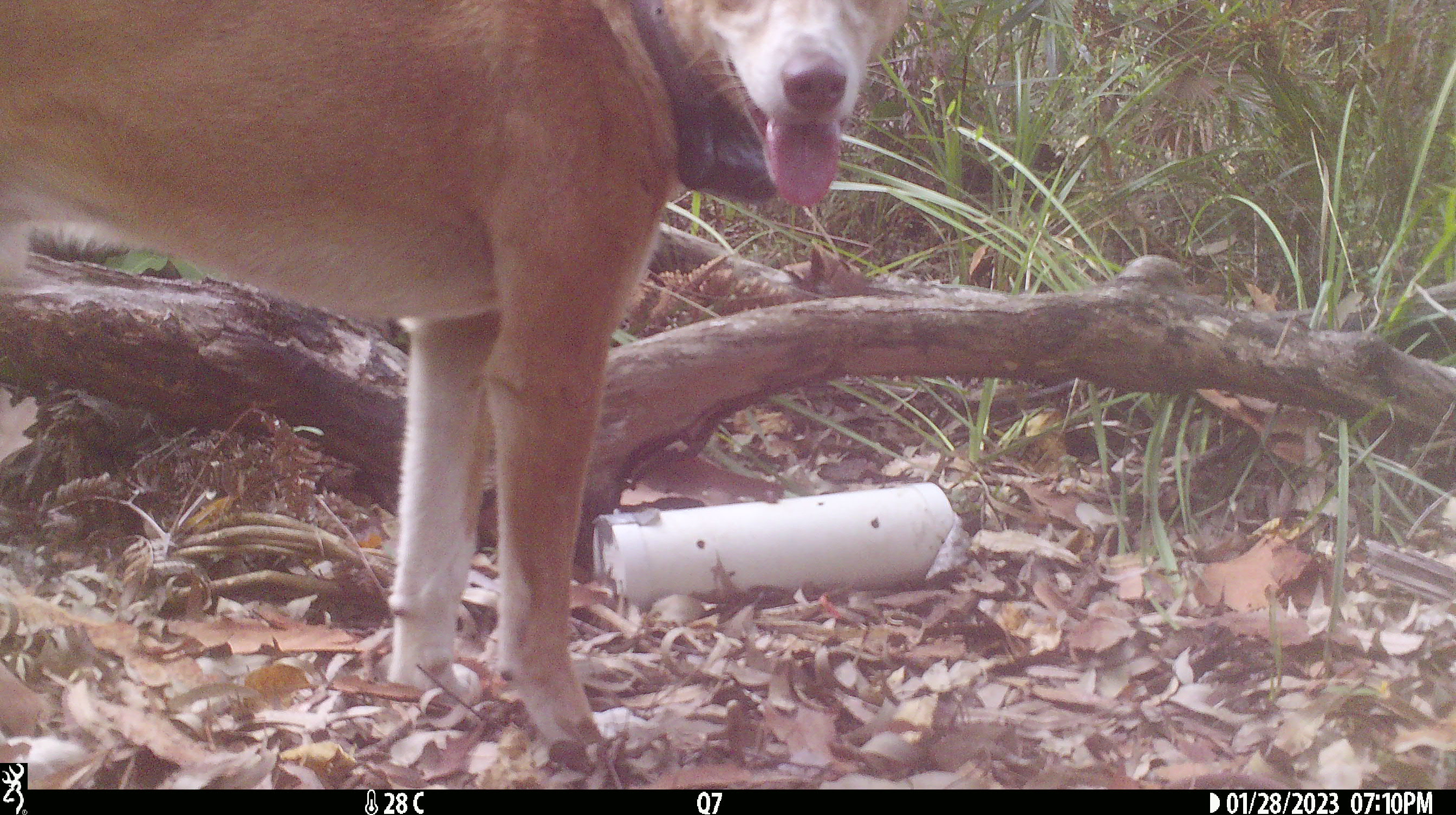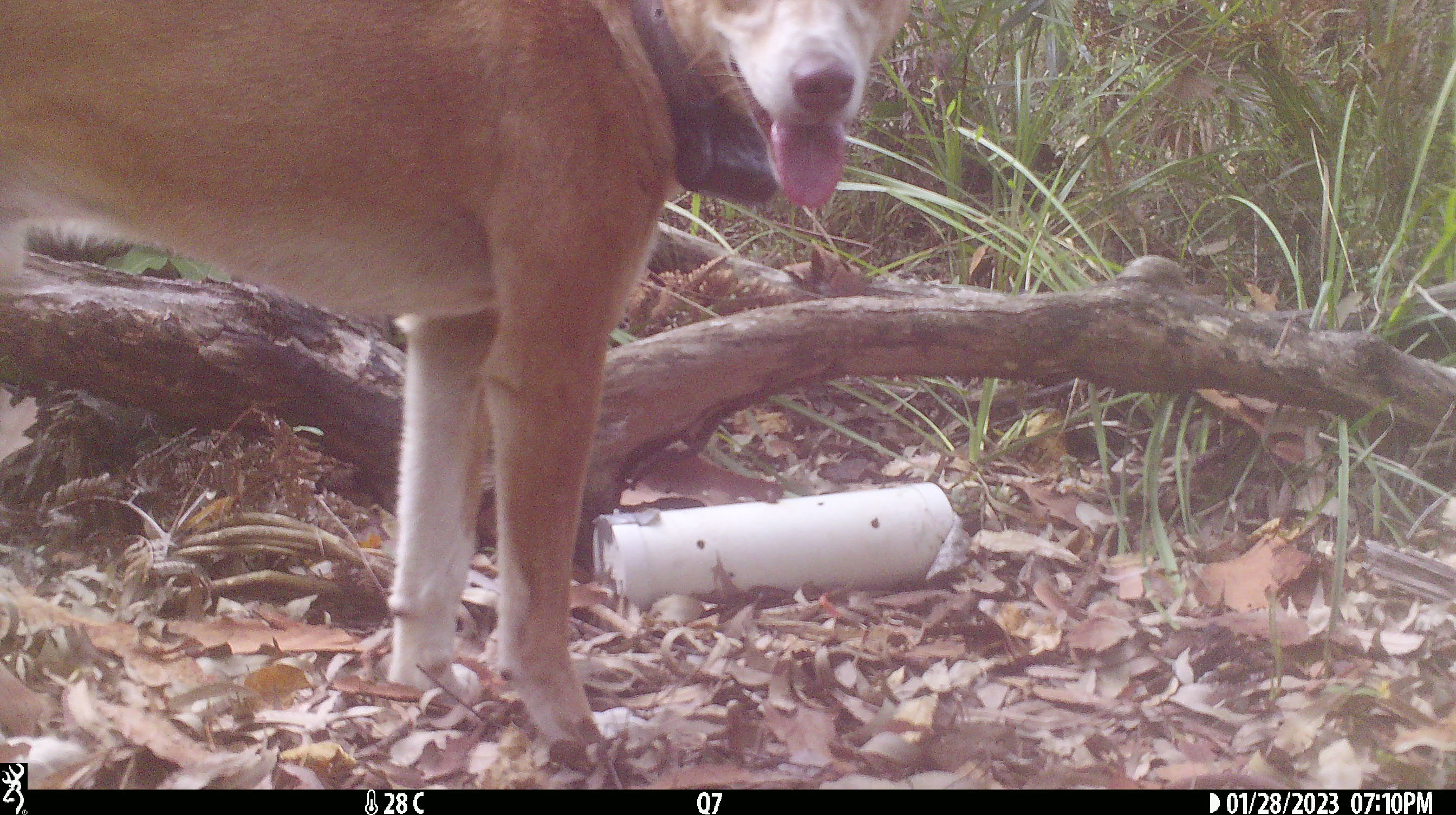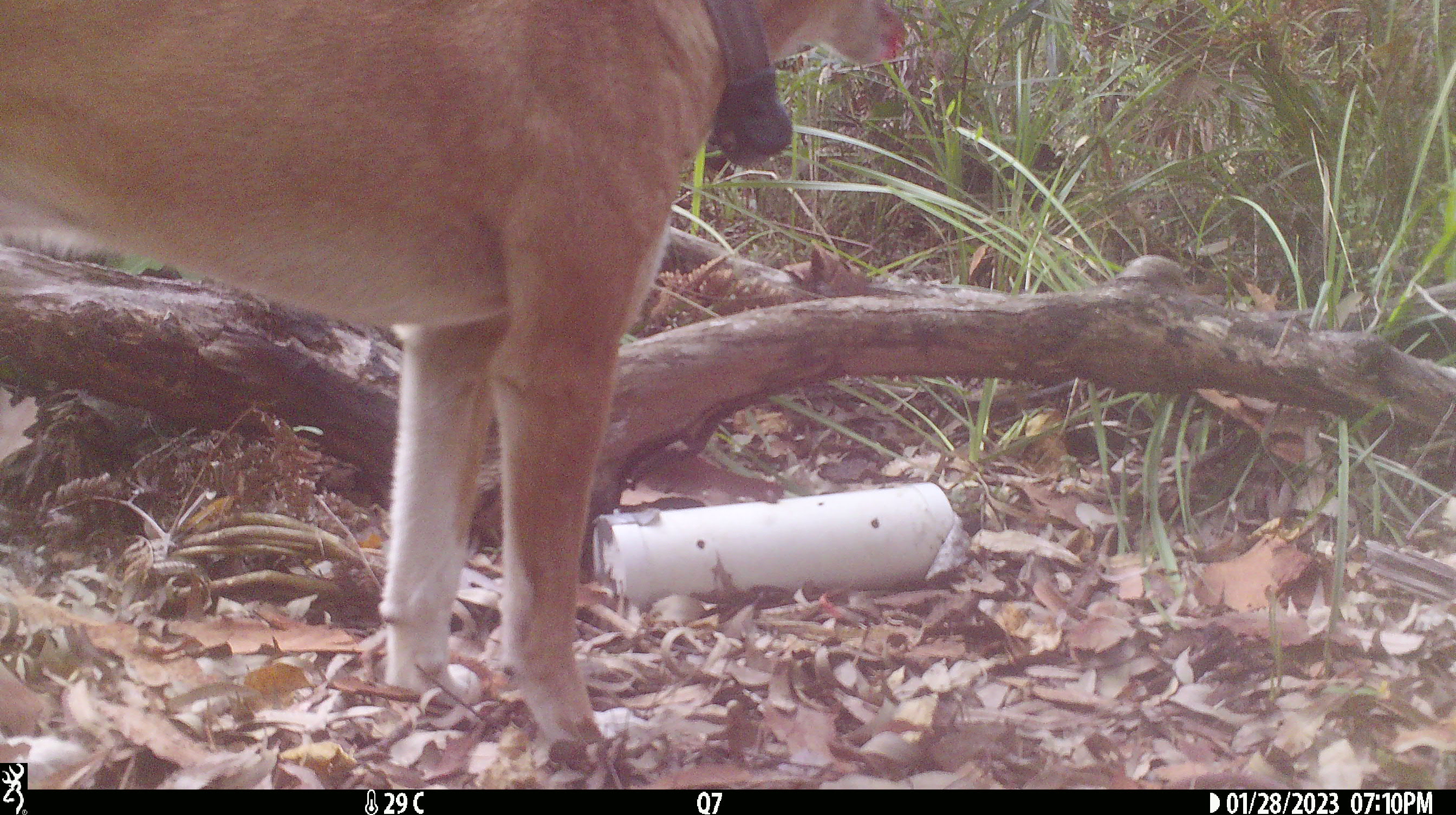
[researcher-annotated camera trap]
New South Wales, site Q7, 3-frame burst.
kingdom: Animalia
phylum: Chordata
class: Mammalia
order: Carnivora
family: Canidae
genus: Canis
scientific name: Canis familiaris dingo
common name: dingo